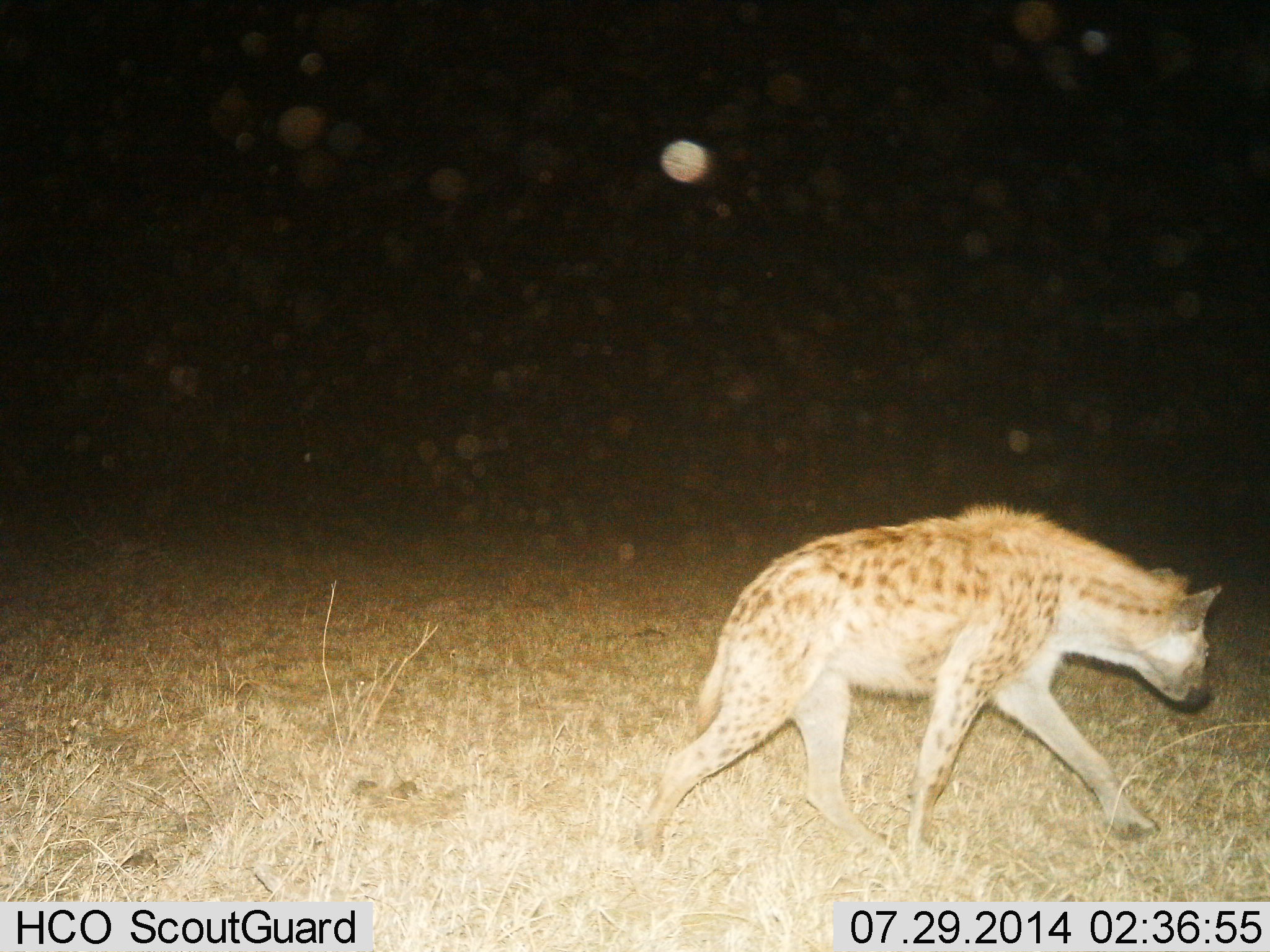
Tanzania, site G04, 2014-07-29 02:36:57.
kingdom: Animalia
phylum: Chordata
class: Mammalia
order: Carnivora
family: Hyaenidae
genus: Crocuta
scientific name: Crocuta crocuta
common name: spotted hyena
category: hyenaspotted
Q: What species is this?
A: Hyenaspotted (spotted hyena) (Crocuta crocuta).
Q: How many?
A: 1.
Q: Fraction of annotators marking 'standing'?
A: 10%.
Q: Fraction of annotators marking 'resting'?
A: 0%.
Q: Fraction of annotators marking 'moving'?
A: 90%.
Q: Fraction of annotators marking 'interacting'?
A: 0%.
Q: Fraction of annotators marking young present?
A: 0%.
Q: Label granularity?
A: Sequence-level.